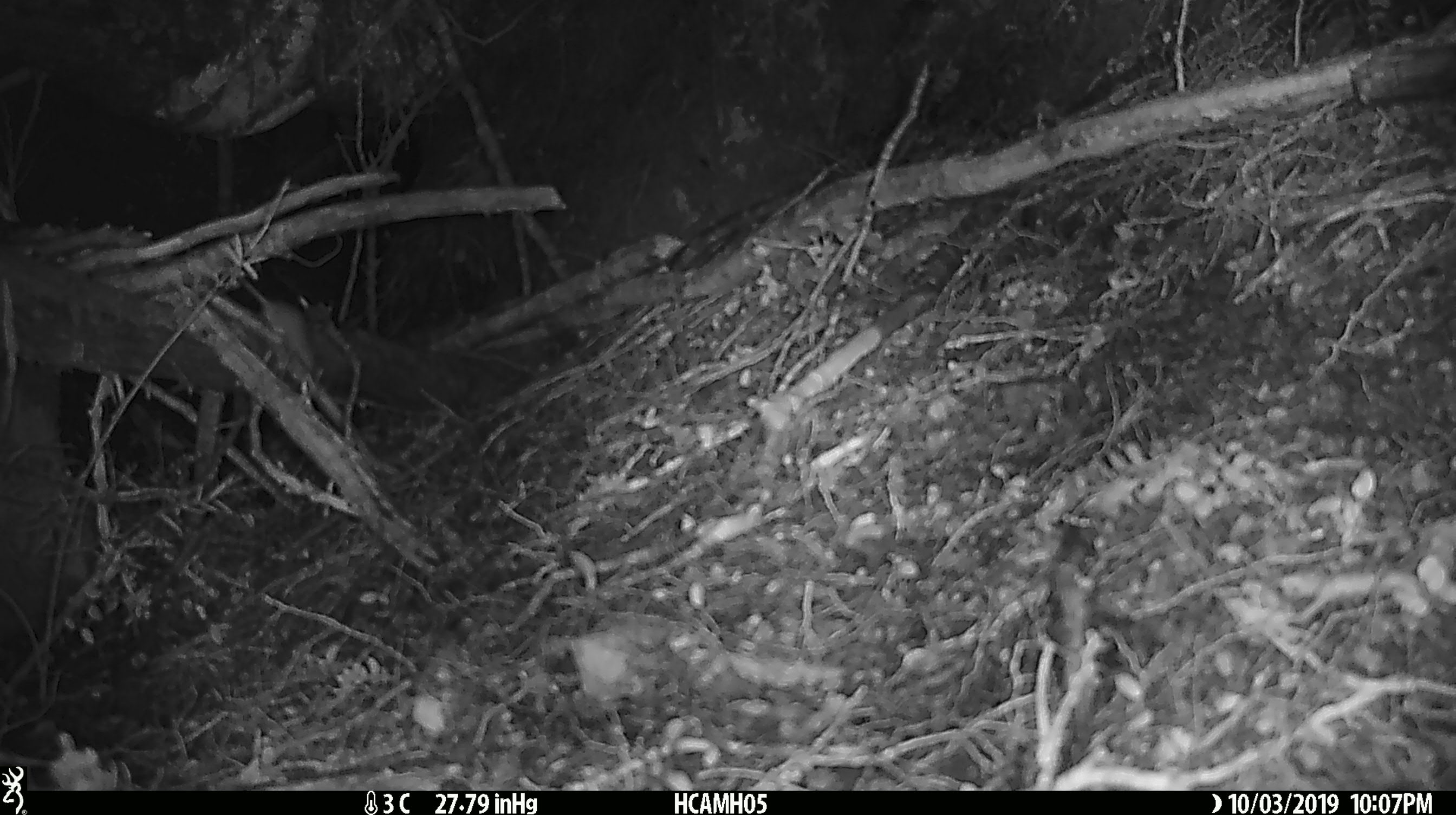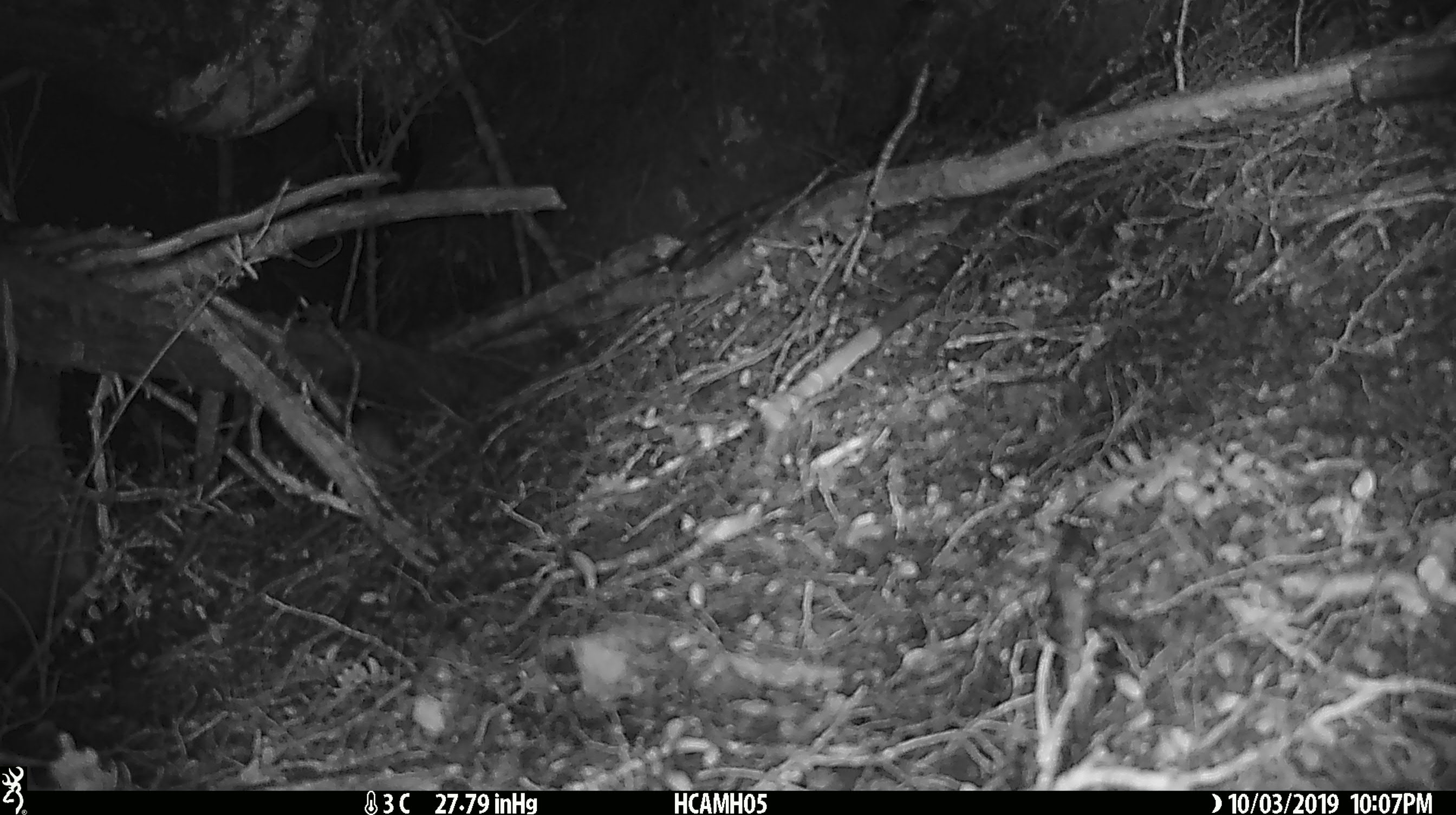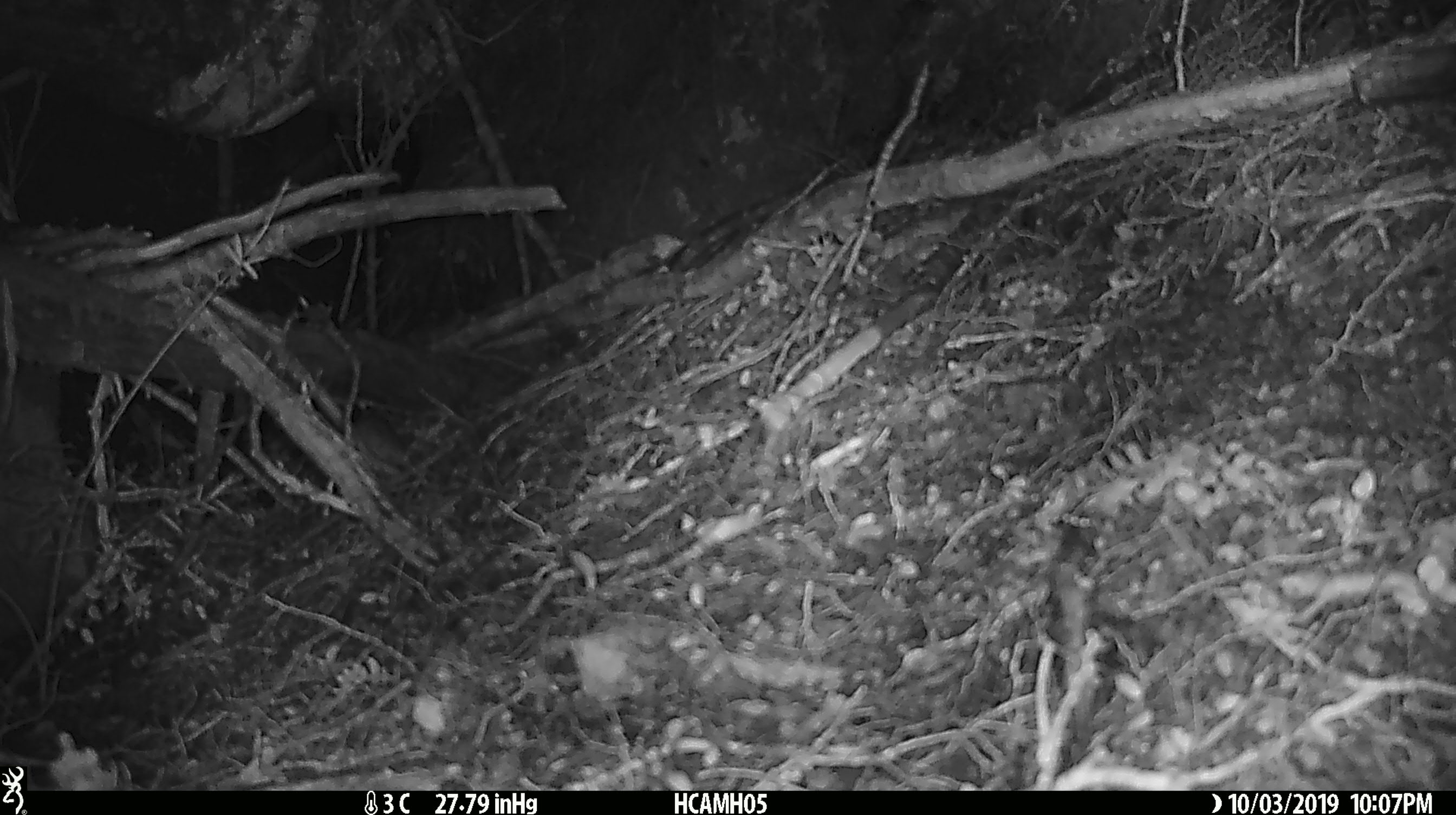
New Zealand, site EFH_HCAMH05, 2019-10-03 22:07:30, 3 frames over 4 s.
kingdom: Animalia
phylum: Chordata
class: Mammalia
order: Rodentia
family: Muridae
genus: Mus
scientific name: Mus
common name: mouse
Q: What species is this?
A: Mouse (Mus).